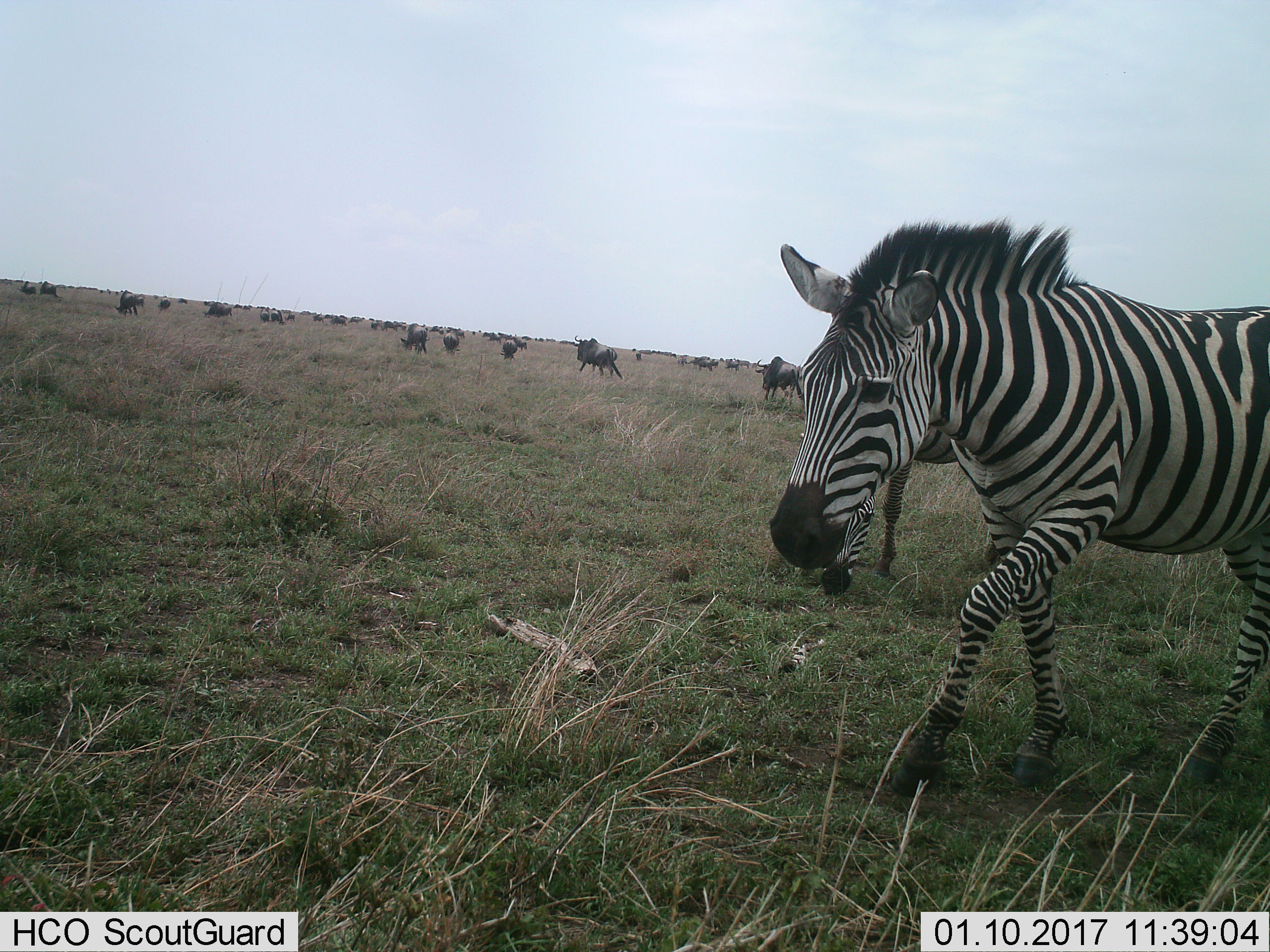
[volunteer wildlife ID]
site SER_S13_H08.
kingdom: Animalia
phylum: Chordata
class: Mammalia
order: Artiodactyla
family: Bovidae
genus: Connochaetes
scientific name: Connochaetes taurinus taurinus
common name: blue wildebeest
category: wildebeestblue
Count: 51+.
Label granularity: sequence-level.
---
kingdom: Animalia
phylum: Chordata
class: Mammalia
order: Perissodactyla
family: Equidae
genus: Equus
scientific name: Equus quagga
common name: plains zebra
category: zebraplains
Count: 2.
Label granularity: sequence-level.